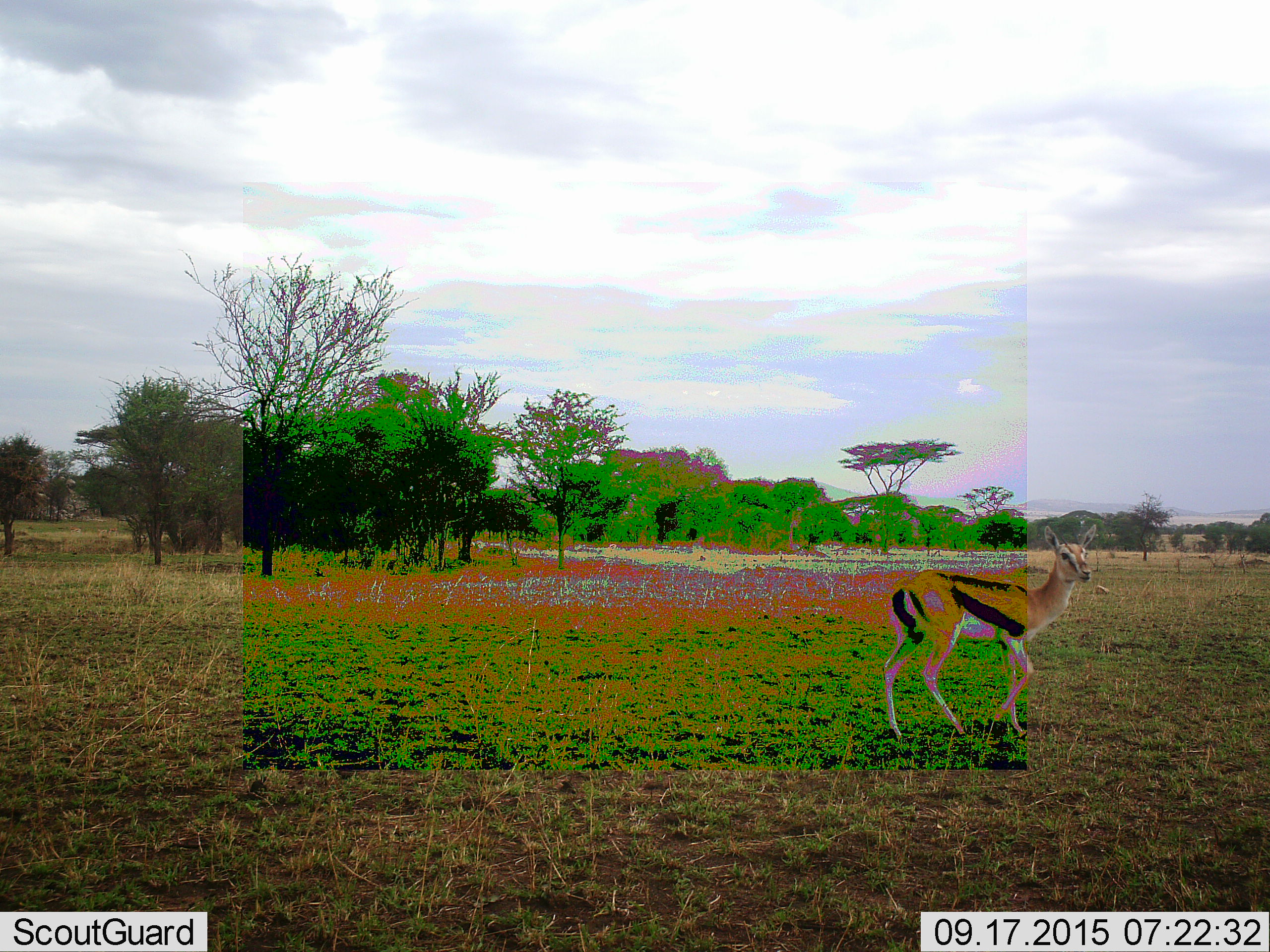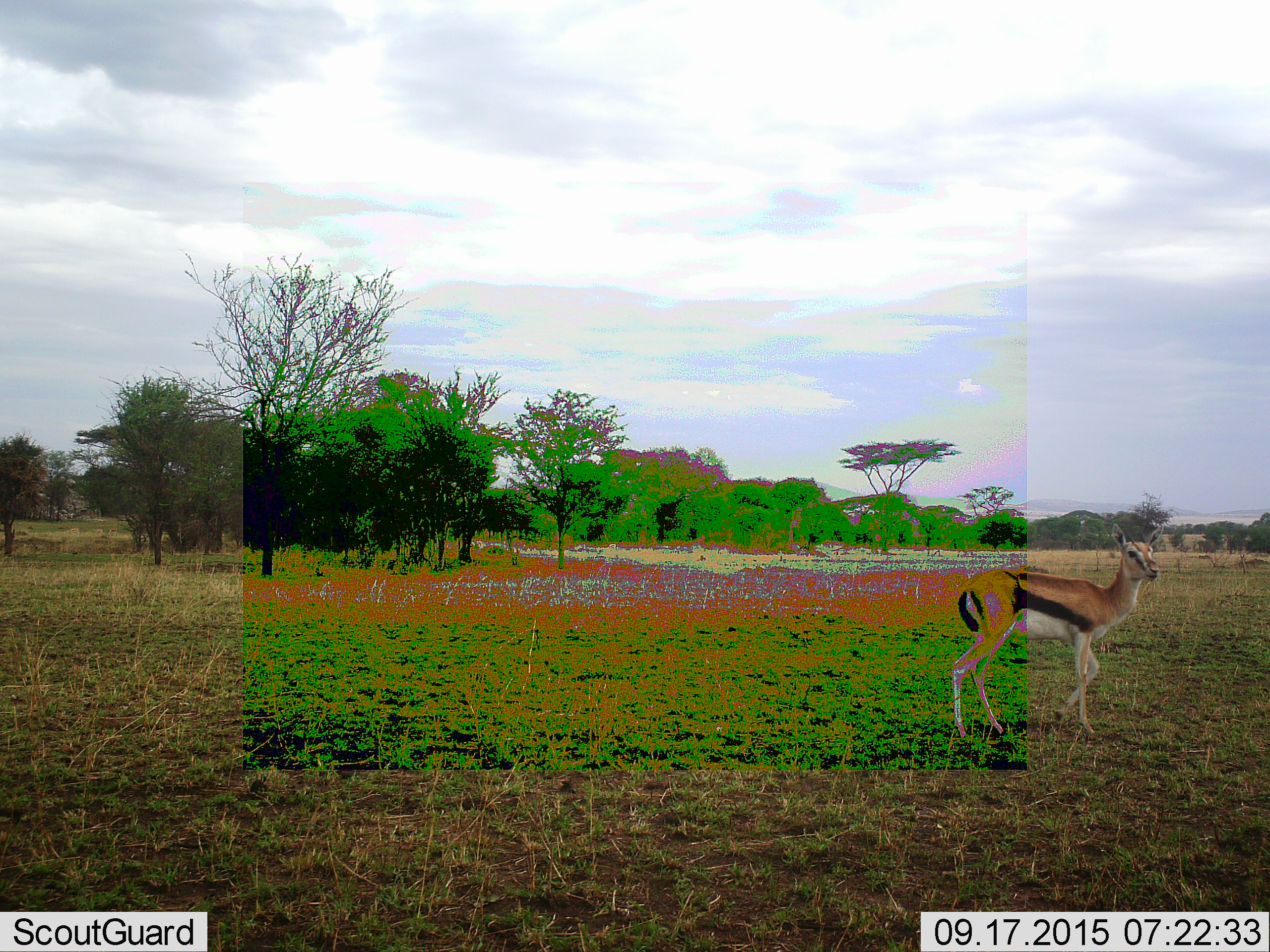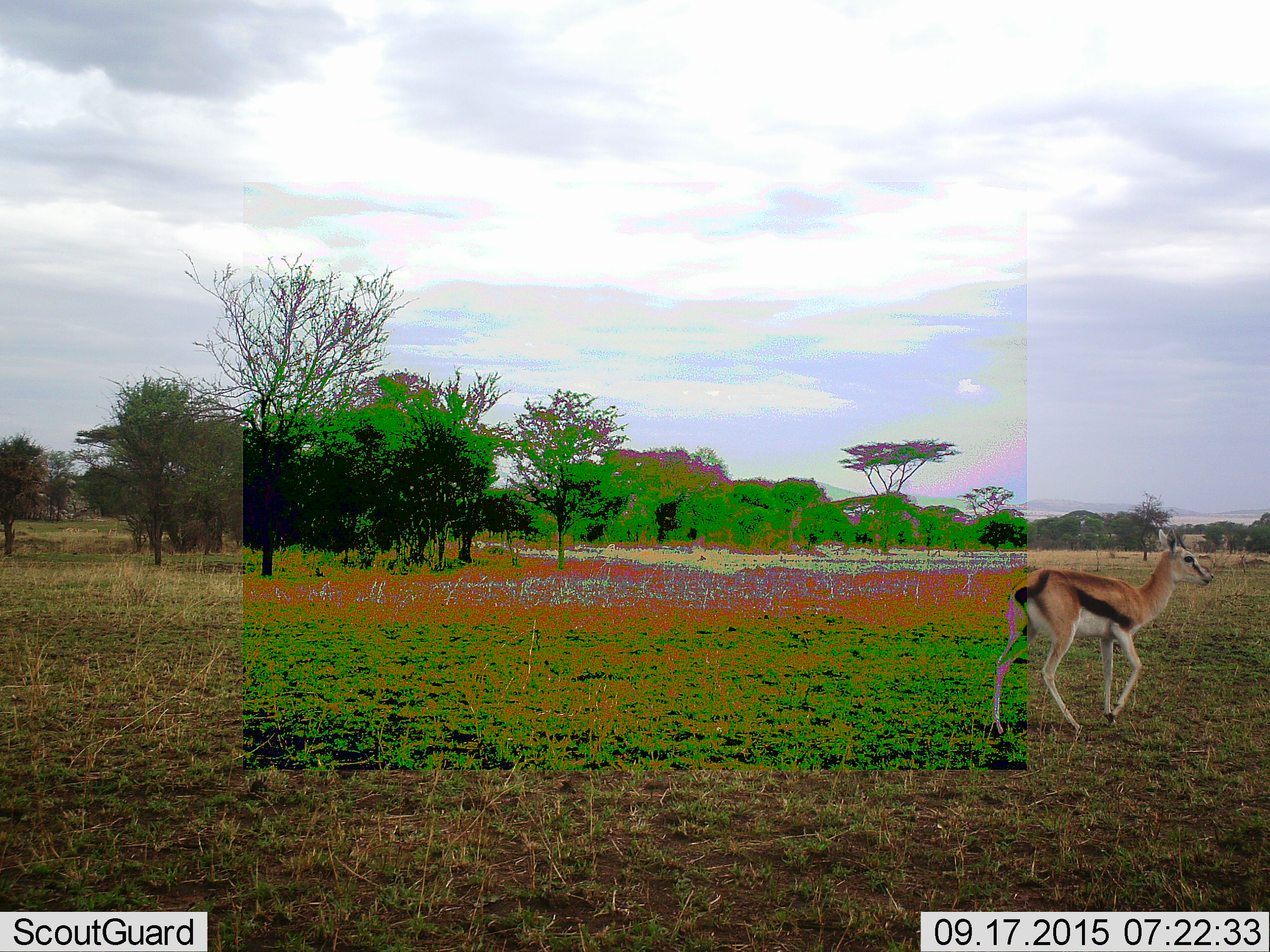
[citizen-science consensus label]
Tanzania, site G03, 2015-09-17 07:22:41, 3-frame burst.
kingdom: Animalia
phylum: Chordata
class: Mammalia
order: Artiodactyla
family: Bovidae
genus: Eudorcas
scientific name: Eudorcas thomsonii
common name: thomson's gazelle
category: gazellethomsons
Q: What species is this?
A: Gazellethomsons (thomson's gazelle) (Eudorcas thomsonii).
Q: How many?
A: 1.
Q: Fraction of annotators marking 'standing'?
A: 20%.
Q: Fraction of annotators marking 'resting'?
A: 0%.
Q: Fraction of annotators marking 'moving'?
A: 87%.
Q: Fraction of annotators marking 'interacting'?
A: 0%.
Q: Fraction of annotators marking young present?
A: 0%.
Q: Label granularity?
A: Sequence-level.